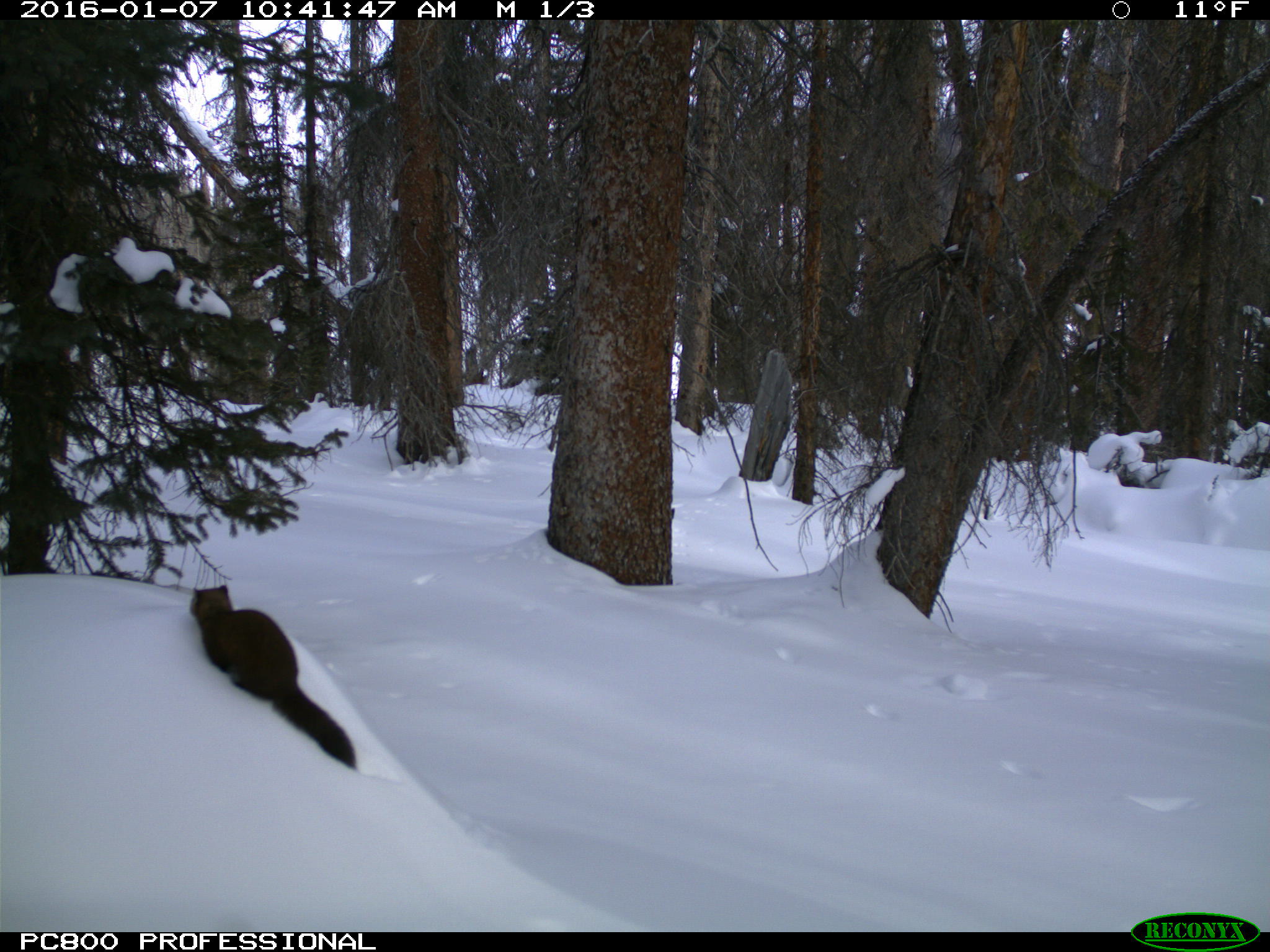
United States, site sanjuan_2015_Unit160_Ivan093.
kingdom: Animalia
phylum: Chordata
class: Mammalia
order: Carnivora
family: Mustelidae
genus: Martes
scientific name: Martes americana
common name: american marten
Martes americana (american marten).